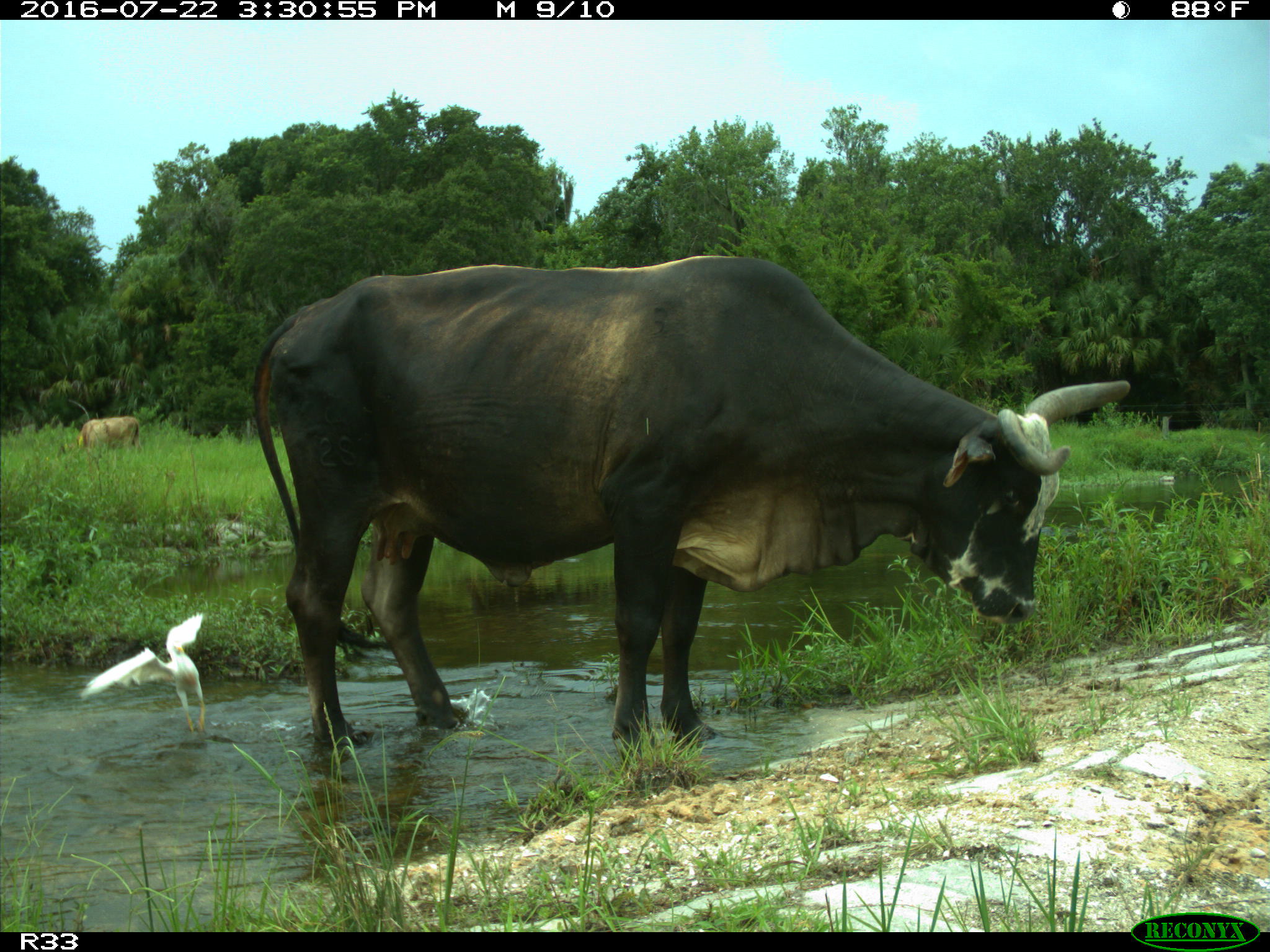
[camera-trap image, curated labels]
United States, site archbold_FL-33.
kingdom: Animalia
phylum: Chordata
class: Mammalia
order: Artiodactyla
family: Bovidae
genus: Bos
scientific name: Bos taurus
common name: domestic cow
Bos taurus (domestic cow).